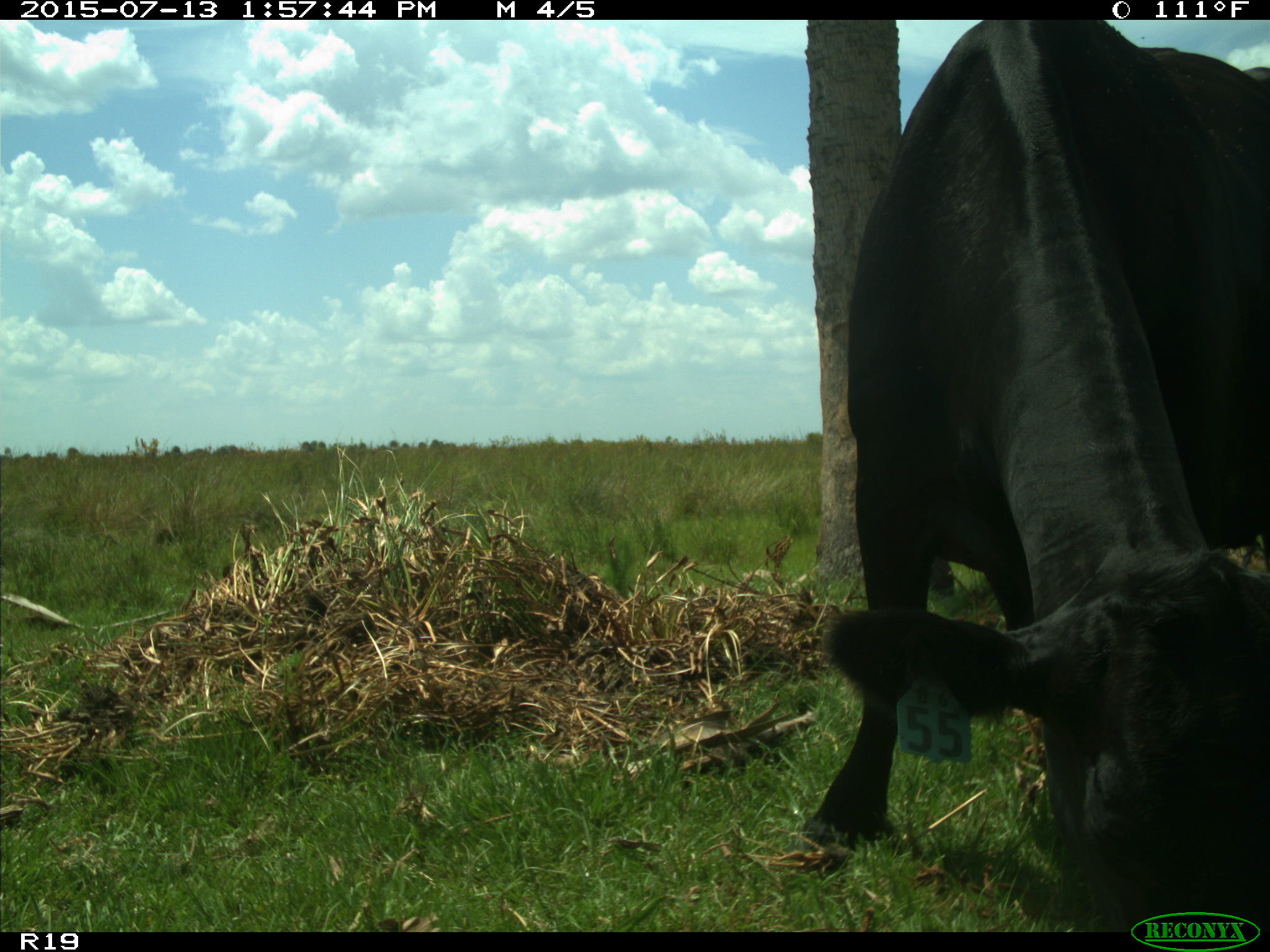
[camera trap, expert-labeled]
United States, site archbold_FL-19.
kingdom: Animalia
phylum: Chordata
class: Mammalia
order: Artiodactyla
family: Bovidae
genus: Bos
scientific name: Bos taurus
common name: domestic cow